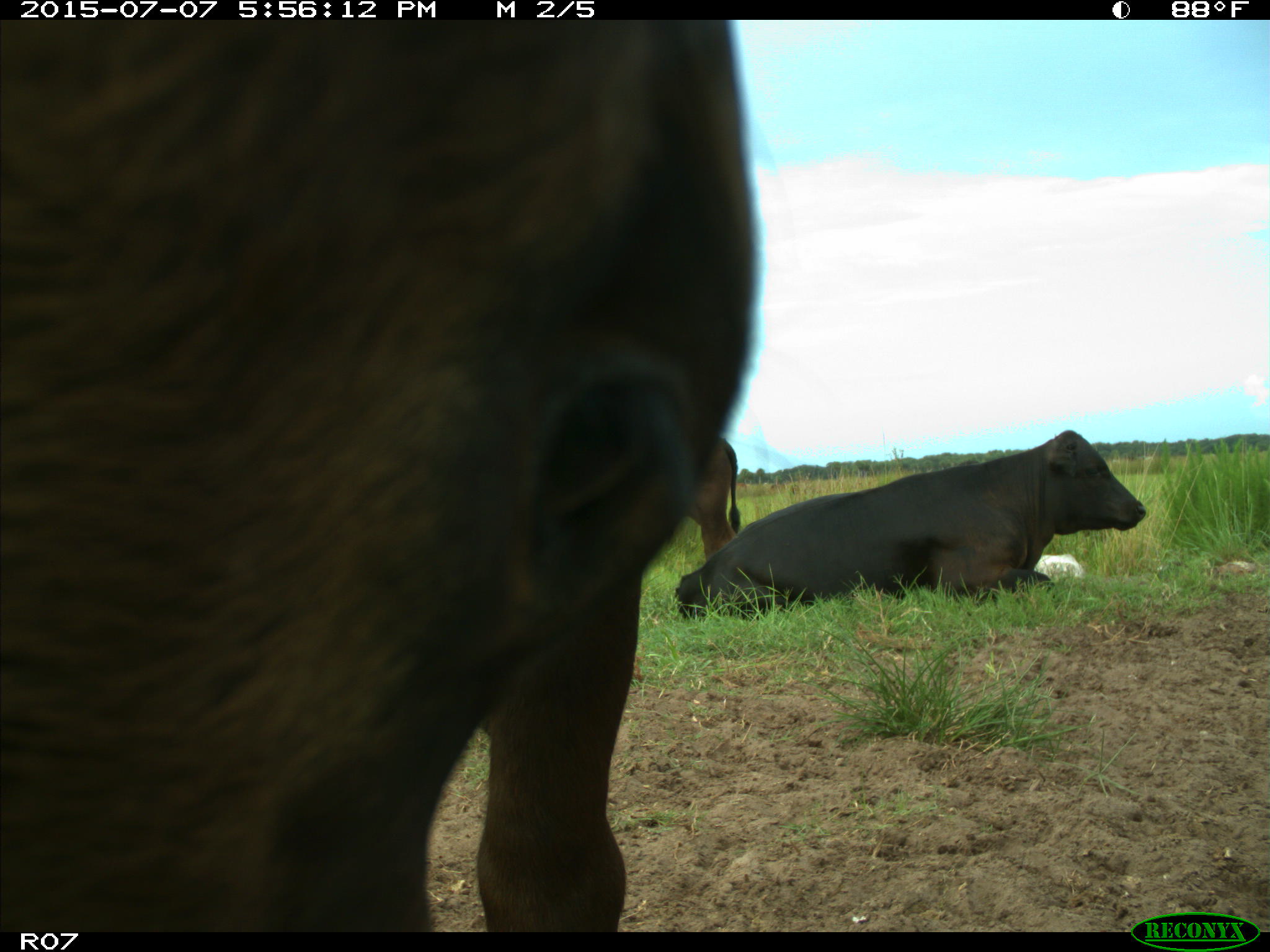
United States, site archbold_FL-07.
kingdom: Animalia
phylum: Chordata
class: Mammalia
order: Artiodactyla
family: Bovidae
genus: Bos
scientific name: Bos taurus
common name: domestic cow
Bos taurus (domestic cow).